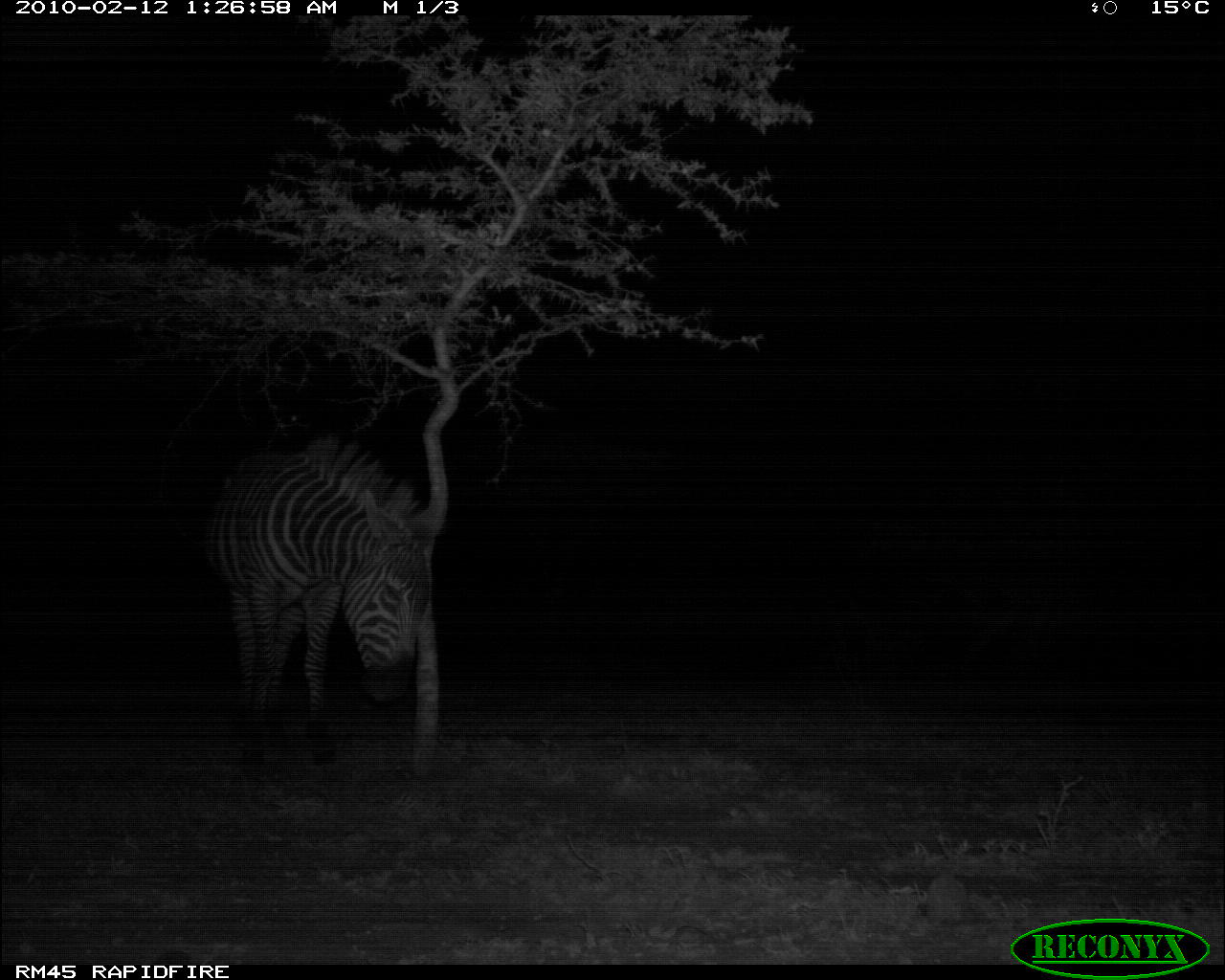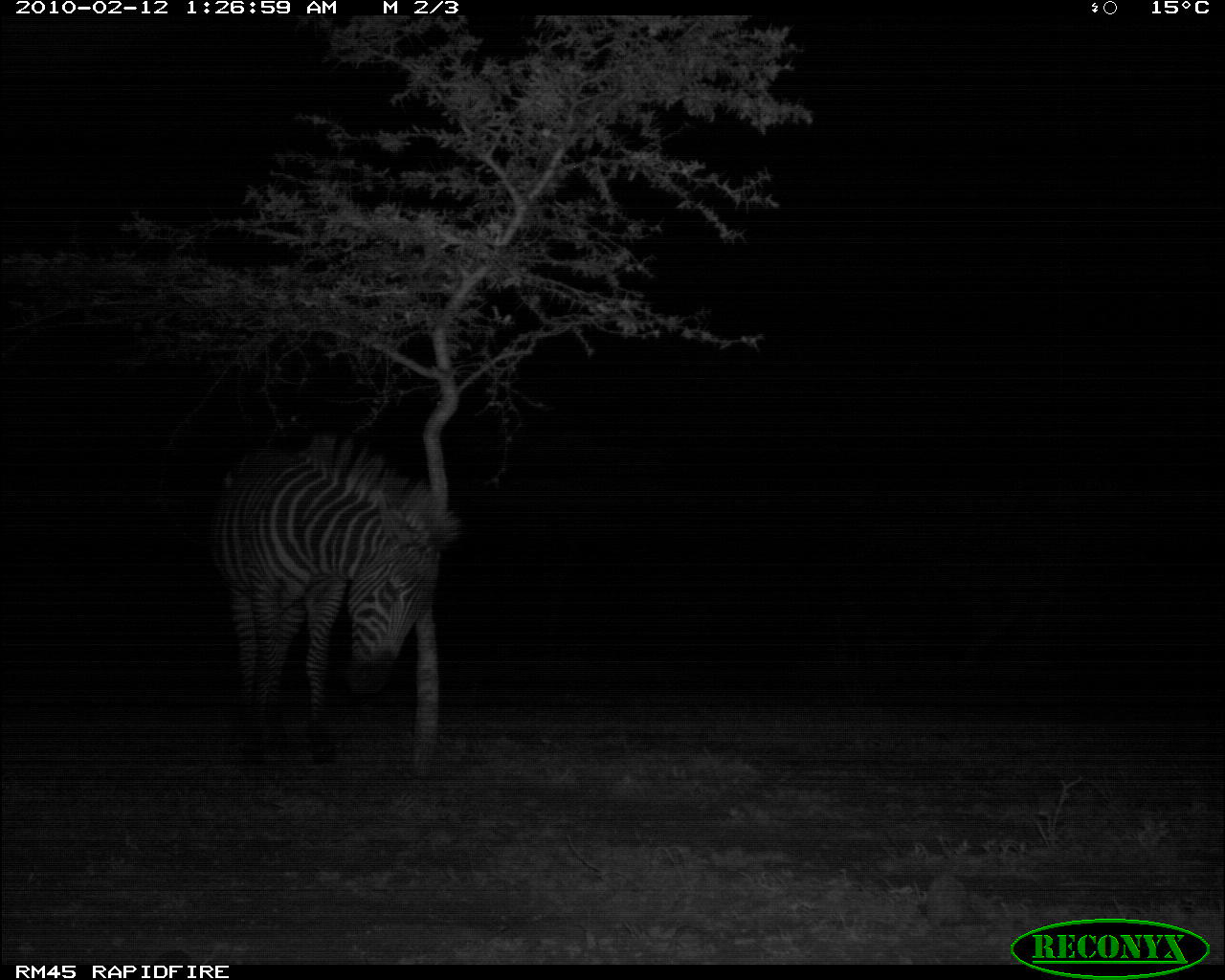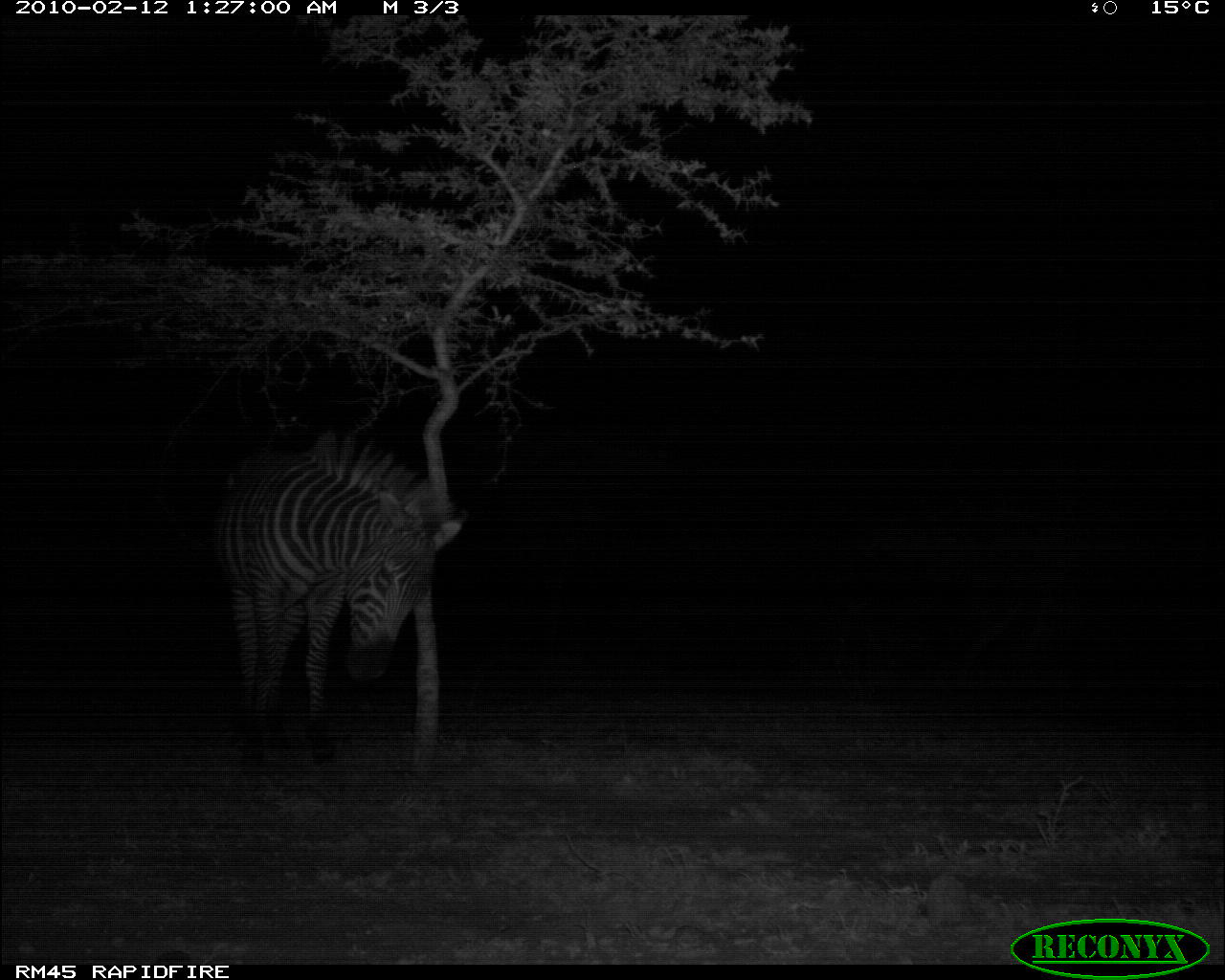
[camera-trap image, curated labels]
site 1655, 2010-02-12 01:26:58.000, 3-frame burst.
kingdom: Animalia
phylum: Chordata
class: Mammalia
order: Perissodactyla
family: Equidae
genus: Equus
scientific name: Equus quagga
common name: plains zebra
Equus quagga (plains zebra), count 1.